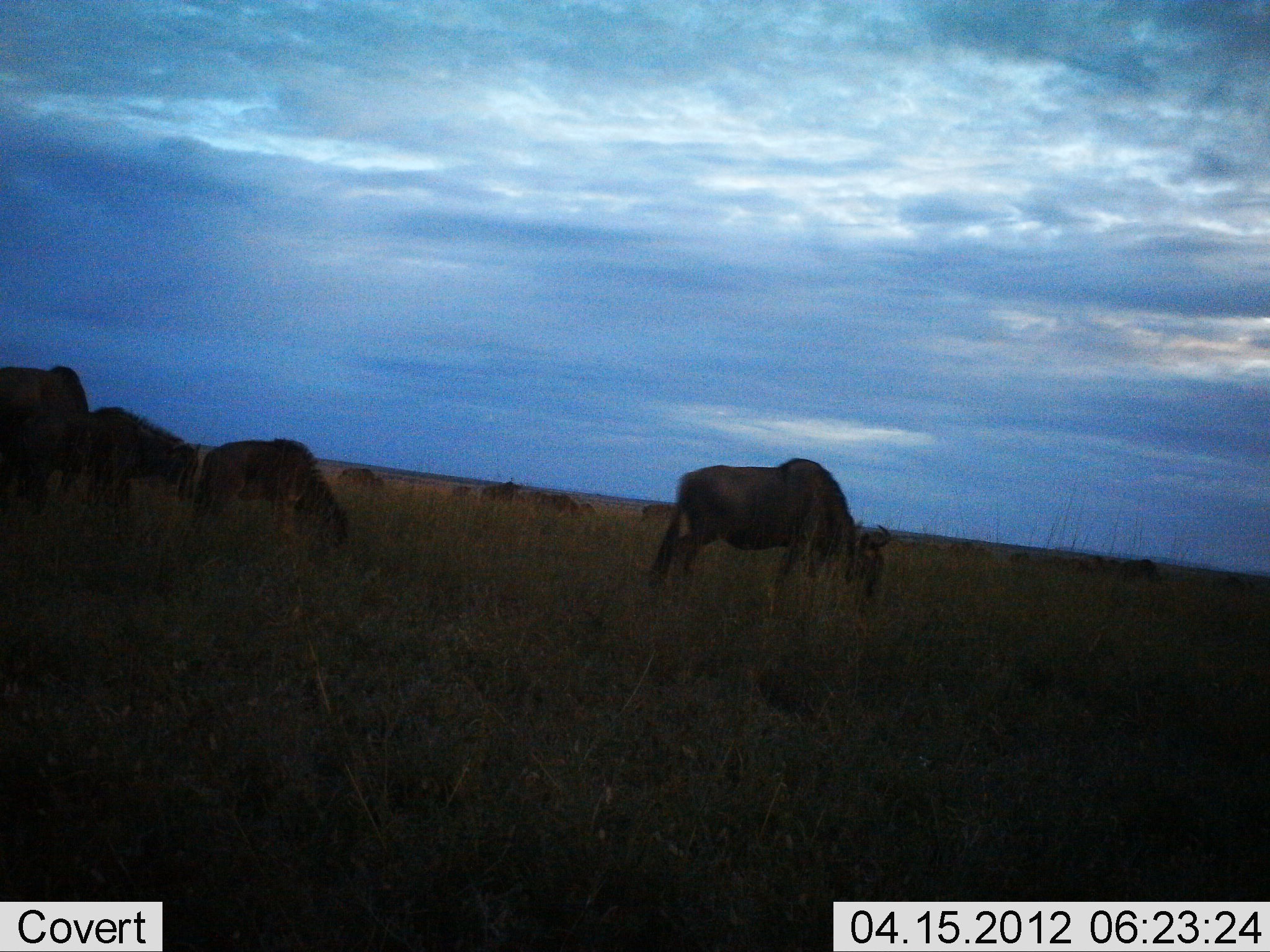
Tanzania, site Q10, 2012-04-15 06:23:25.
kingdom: Animalia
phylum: Chordata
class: Mammalia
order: Artiodactyla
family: Bovidae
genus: Connochaetes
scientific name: Connochaetes taurinus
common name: blue wildebeest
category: wildebeest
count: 11-50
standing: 25%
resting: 0%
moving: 0%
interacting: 0%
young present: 0%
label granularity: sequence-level